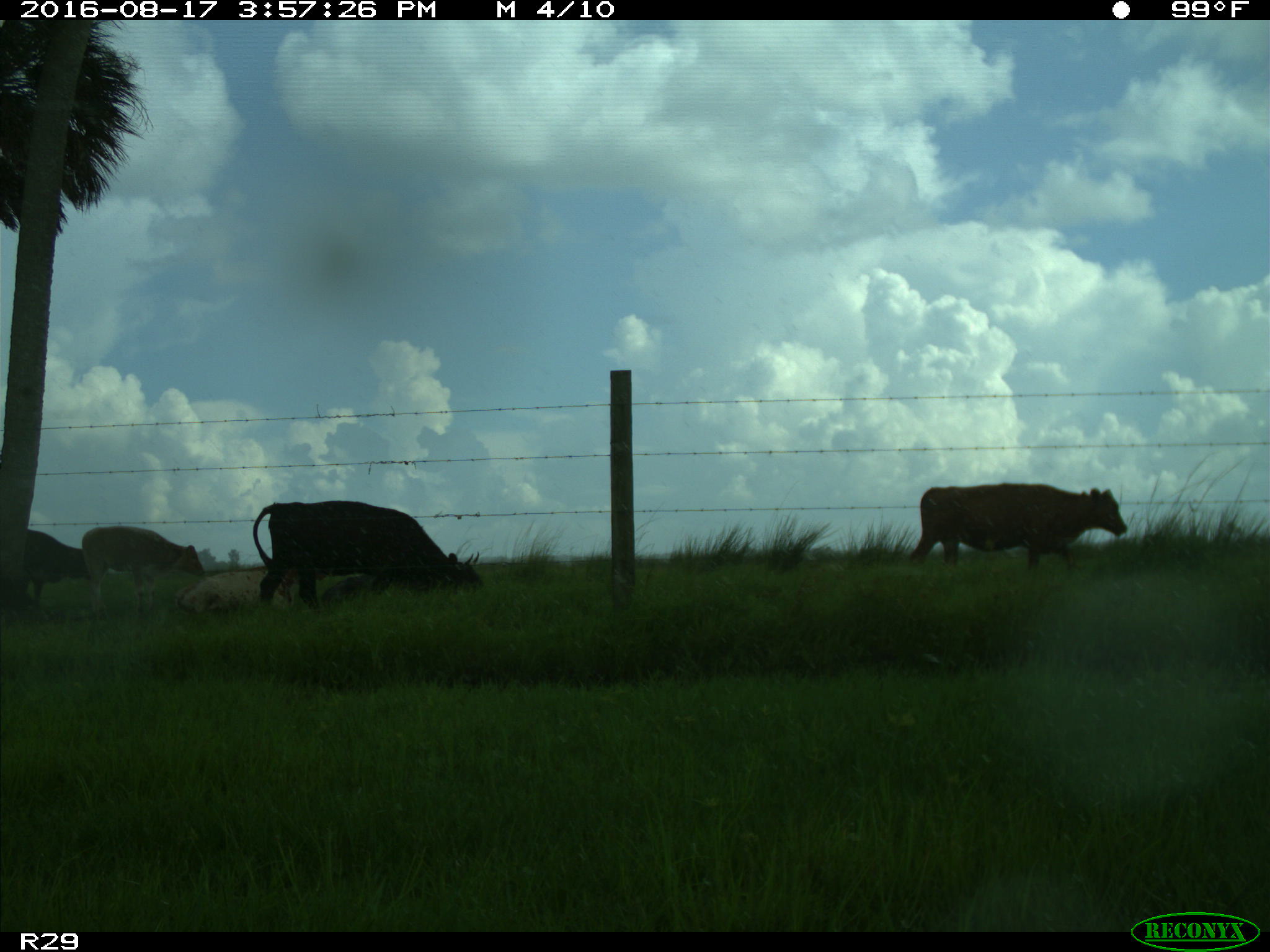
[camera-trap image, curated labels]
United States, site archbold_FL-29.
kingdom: Animalia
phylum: Chordata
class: Mammalia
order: Artiodactyla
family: Bovidae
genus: Bos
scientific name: Bos taurus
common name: domestic cow